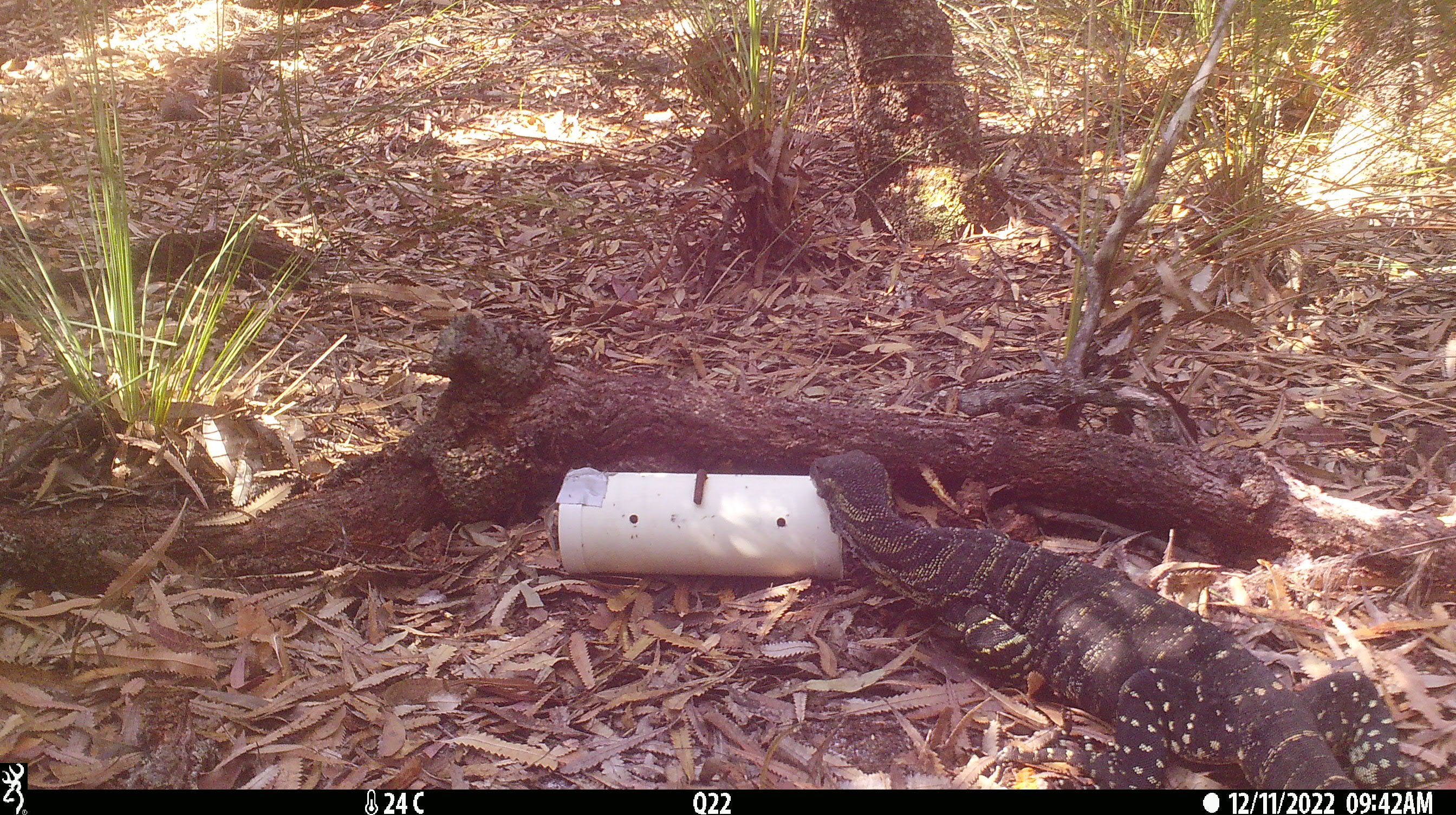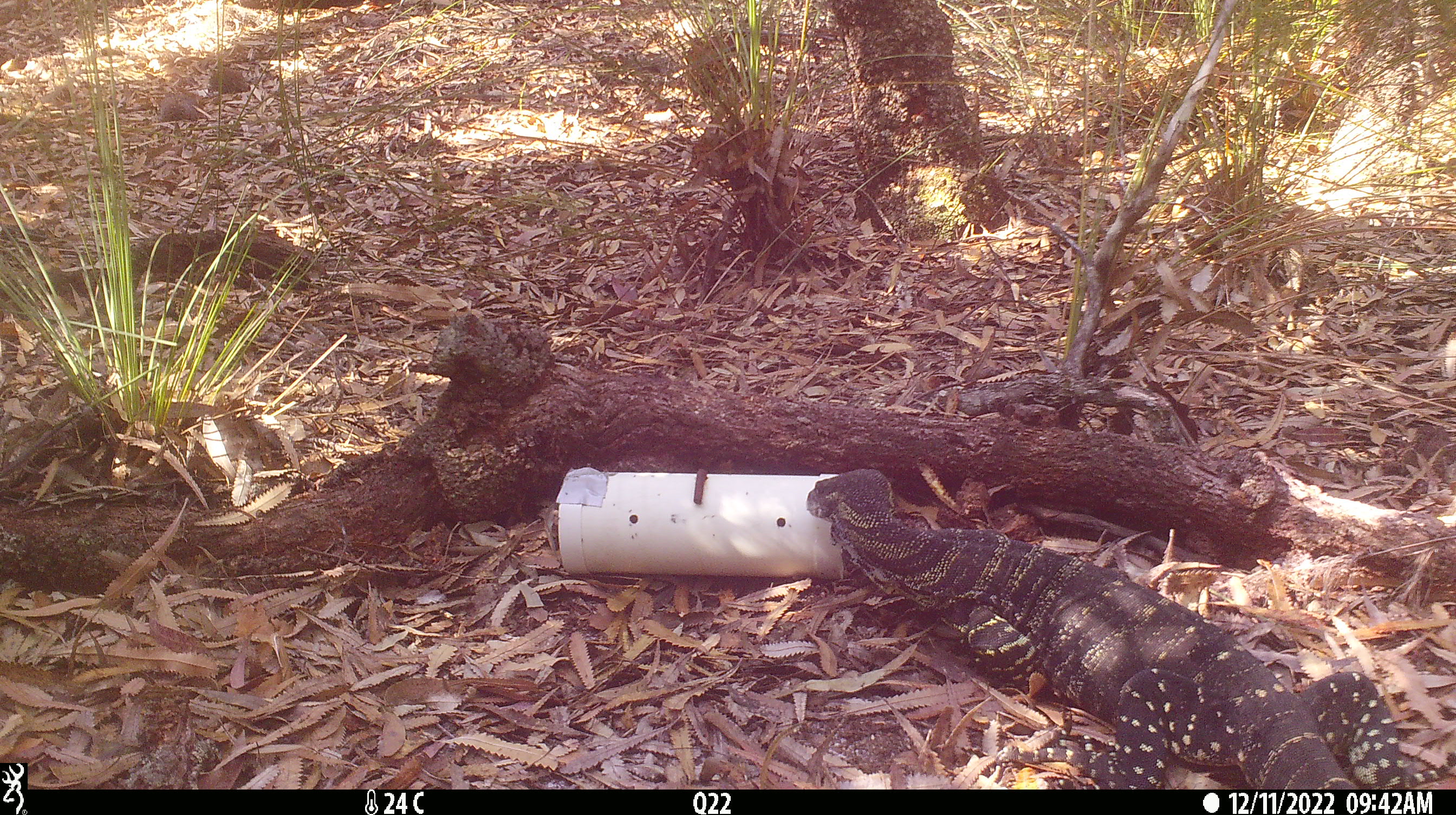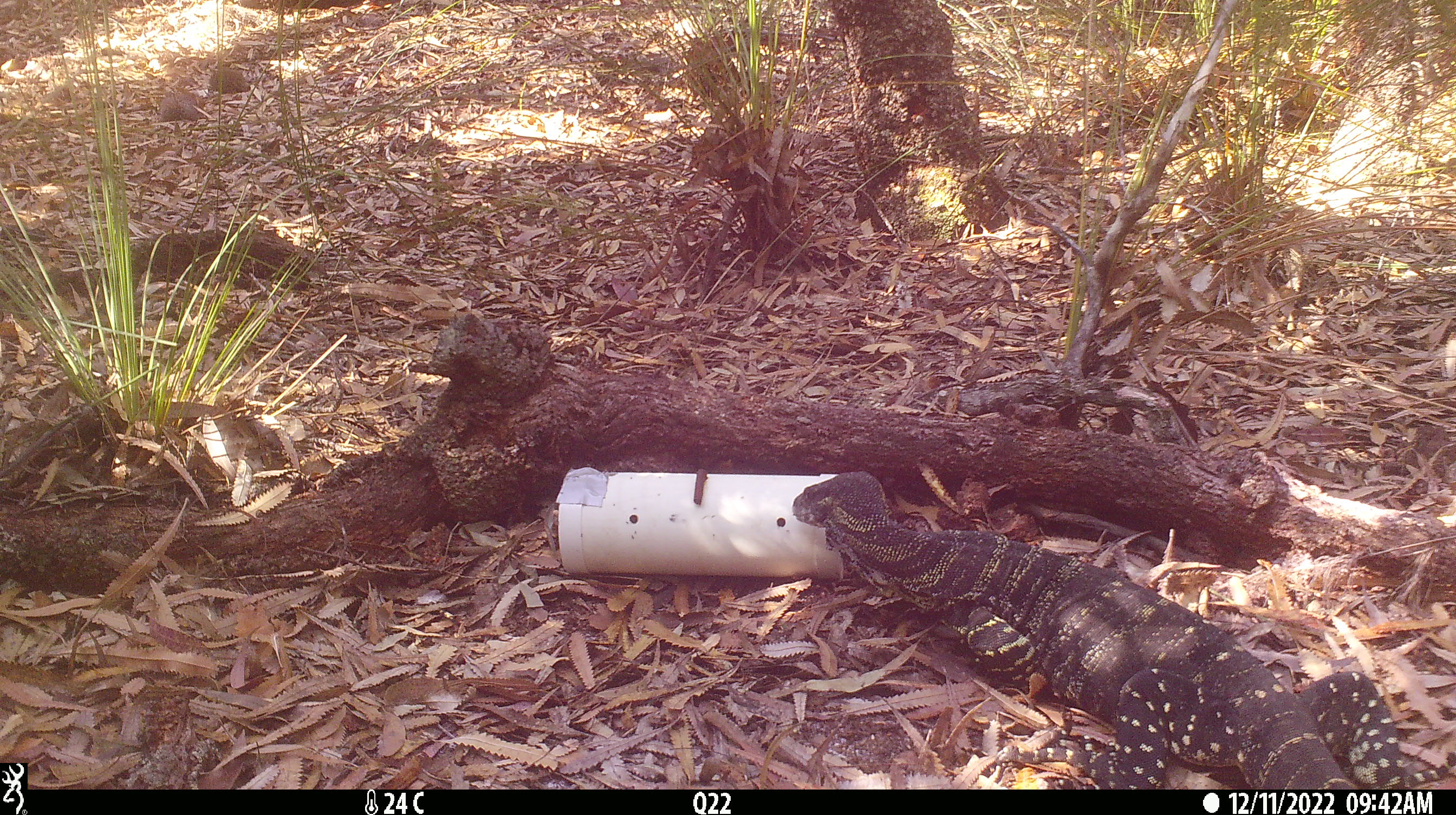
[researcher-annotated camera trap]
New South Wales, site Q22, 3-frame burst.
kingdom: Animalia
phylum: Chordata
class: Reptilia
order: Squamata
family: Varanidae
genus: Varanus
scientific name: Varanus varius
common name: lace monitor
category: goanna